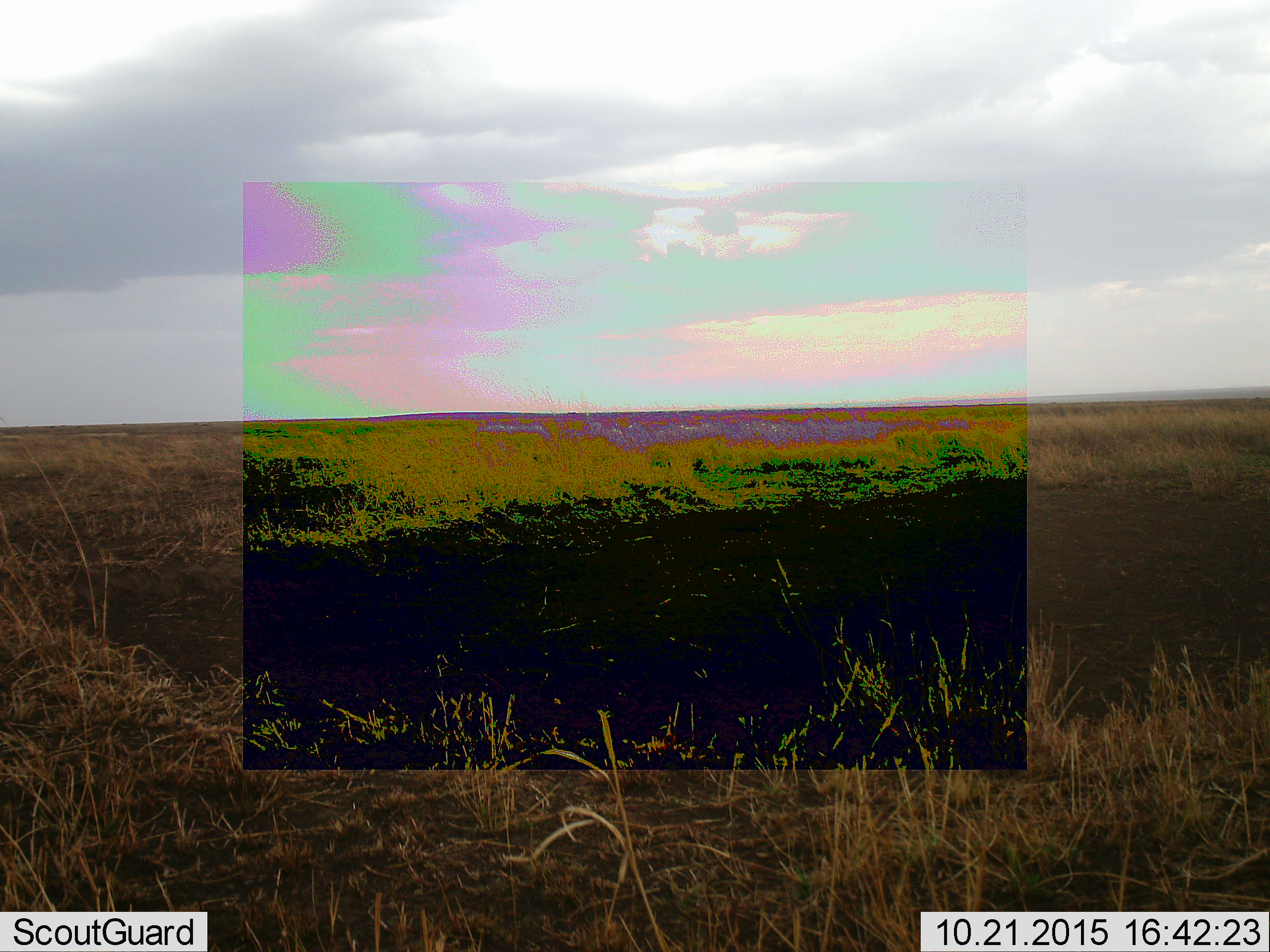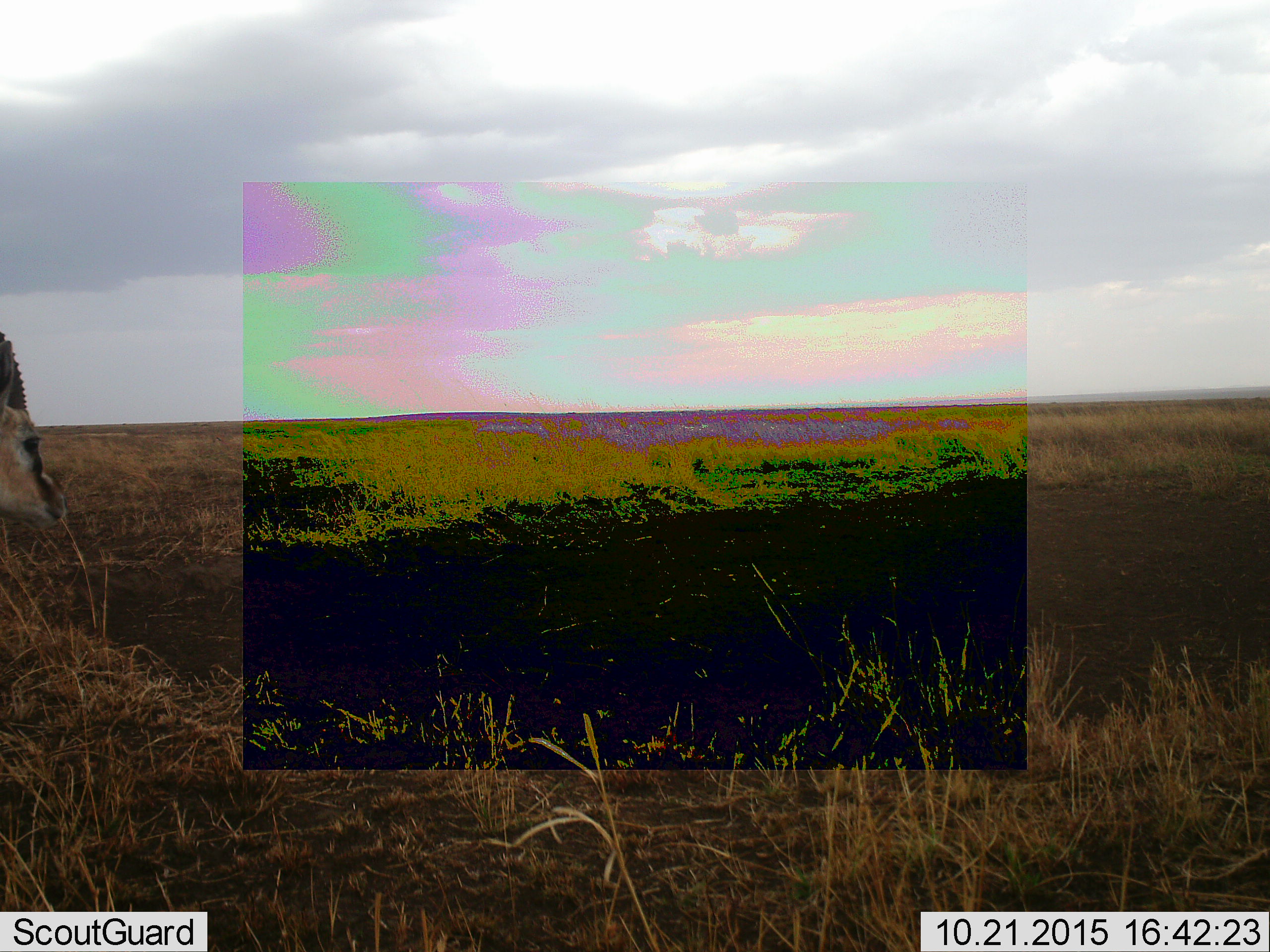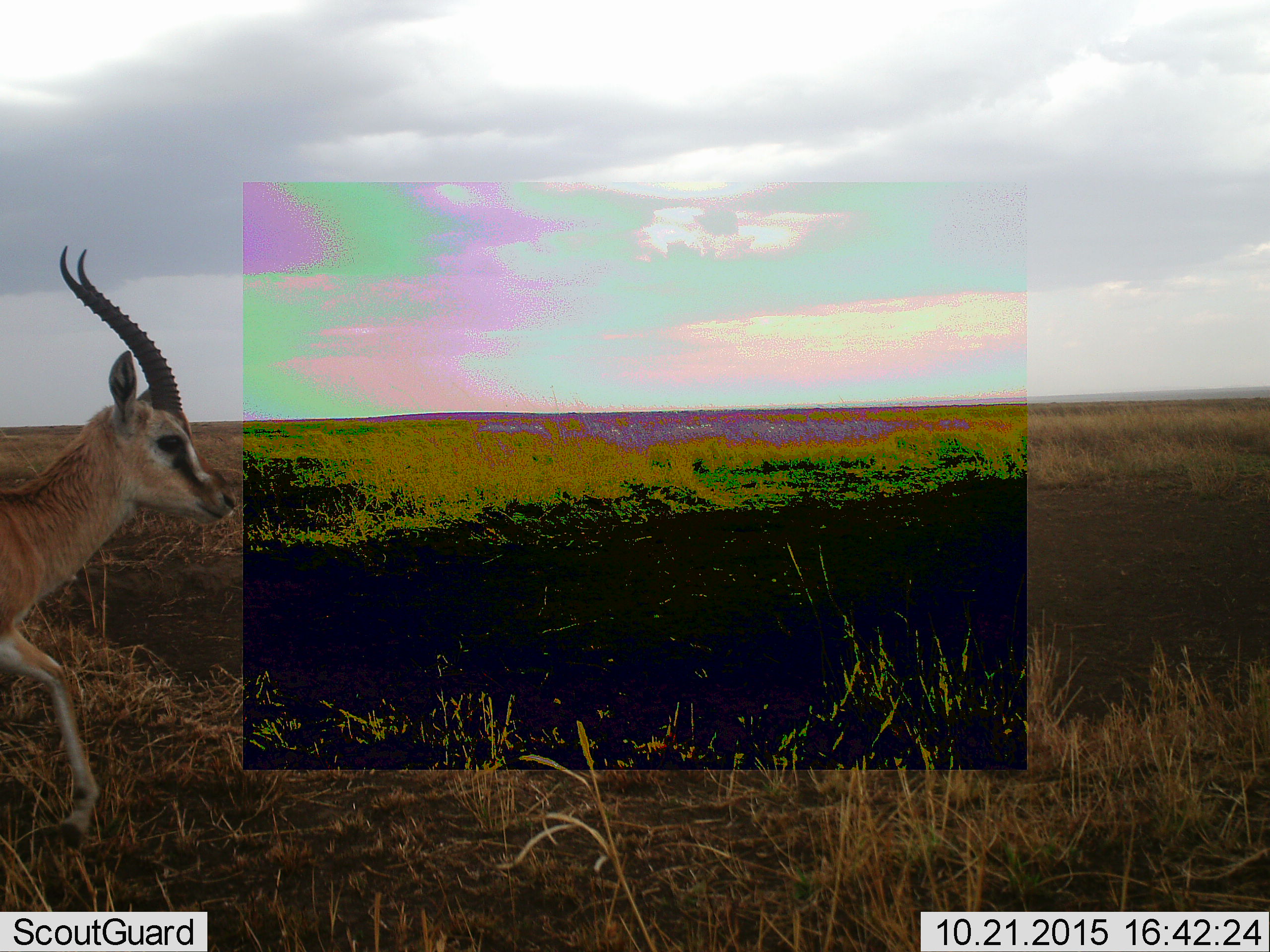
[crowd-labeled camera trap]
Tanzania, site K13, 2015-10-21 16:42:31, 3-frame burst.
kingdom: Animalia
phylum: Chordata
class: Mammalia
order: Artiodactyla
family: Bovidae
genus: Eudorcas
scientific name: Eudorcas thomsonii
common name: thomson's gazelle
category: gazellethomsons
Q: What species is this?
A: Gazellethomsons (thomson's gazelle) (Eudorcas thomsonii).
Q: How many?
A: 1.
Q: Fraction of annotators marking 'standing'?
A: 14%.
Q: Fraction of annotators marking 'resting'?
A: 0%.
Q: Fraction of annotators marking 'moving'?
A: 100%.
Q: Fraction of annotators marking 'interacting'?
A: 0%.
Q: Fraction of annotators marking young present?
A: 0%.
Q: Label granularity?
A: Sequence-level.